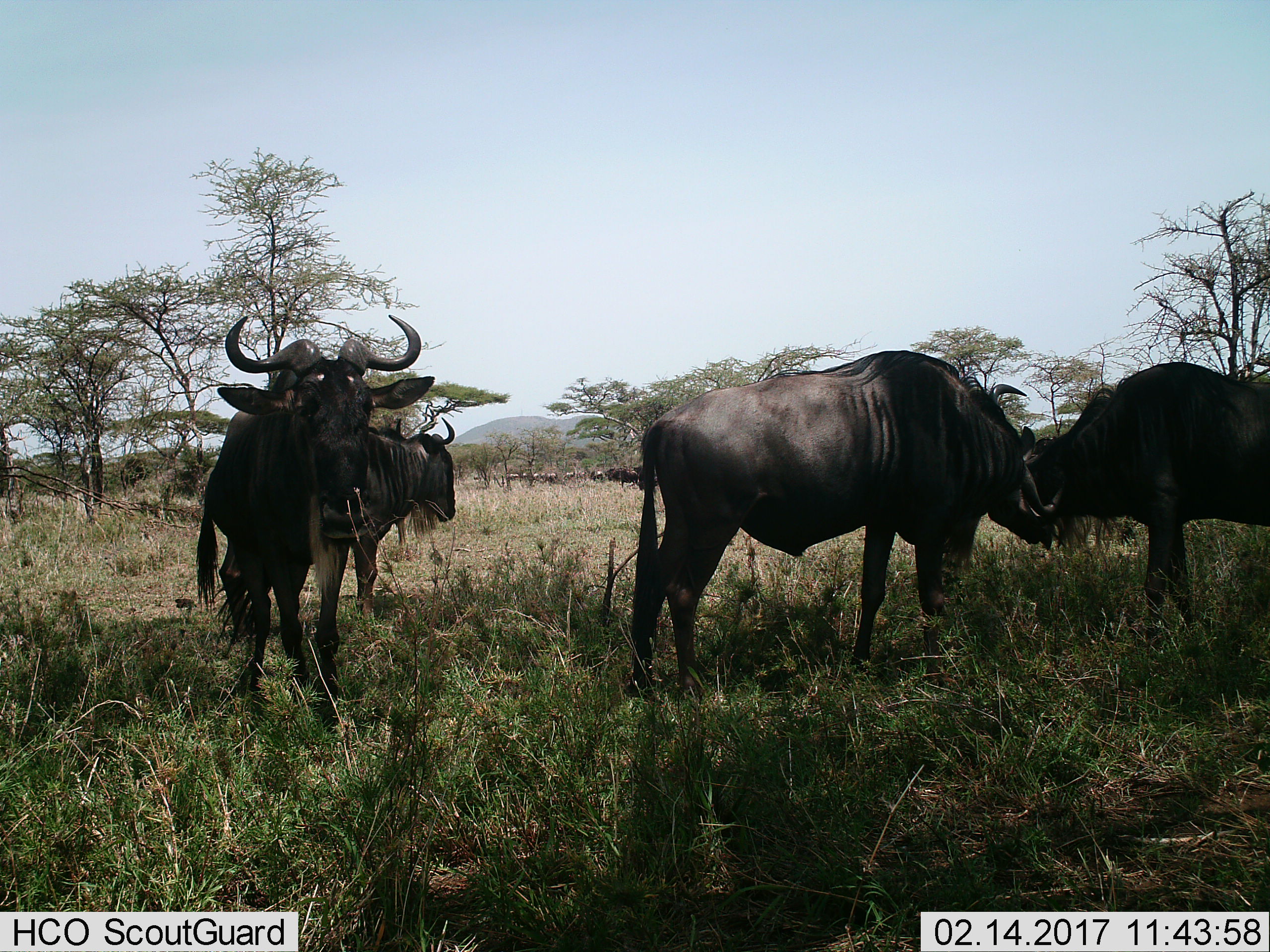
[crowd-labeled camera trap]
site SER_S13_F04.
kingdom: Animalia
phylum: Chordata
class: Mammalia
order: Artiodactyla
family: Bovidae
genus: Connochaetes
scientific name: Connochaetes taurinus taurinus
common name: blue wildebeest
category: wildebeestblue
Wildebeestblue (blue wildebeest) (Connochaetes taurinus taurinus), count 11-50. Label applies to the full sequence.